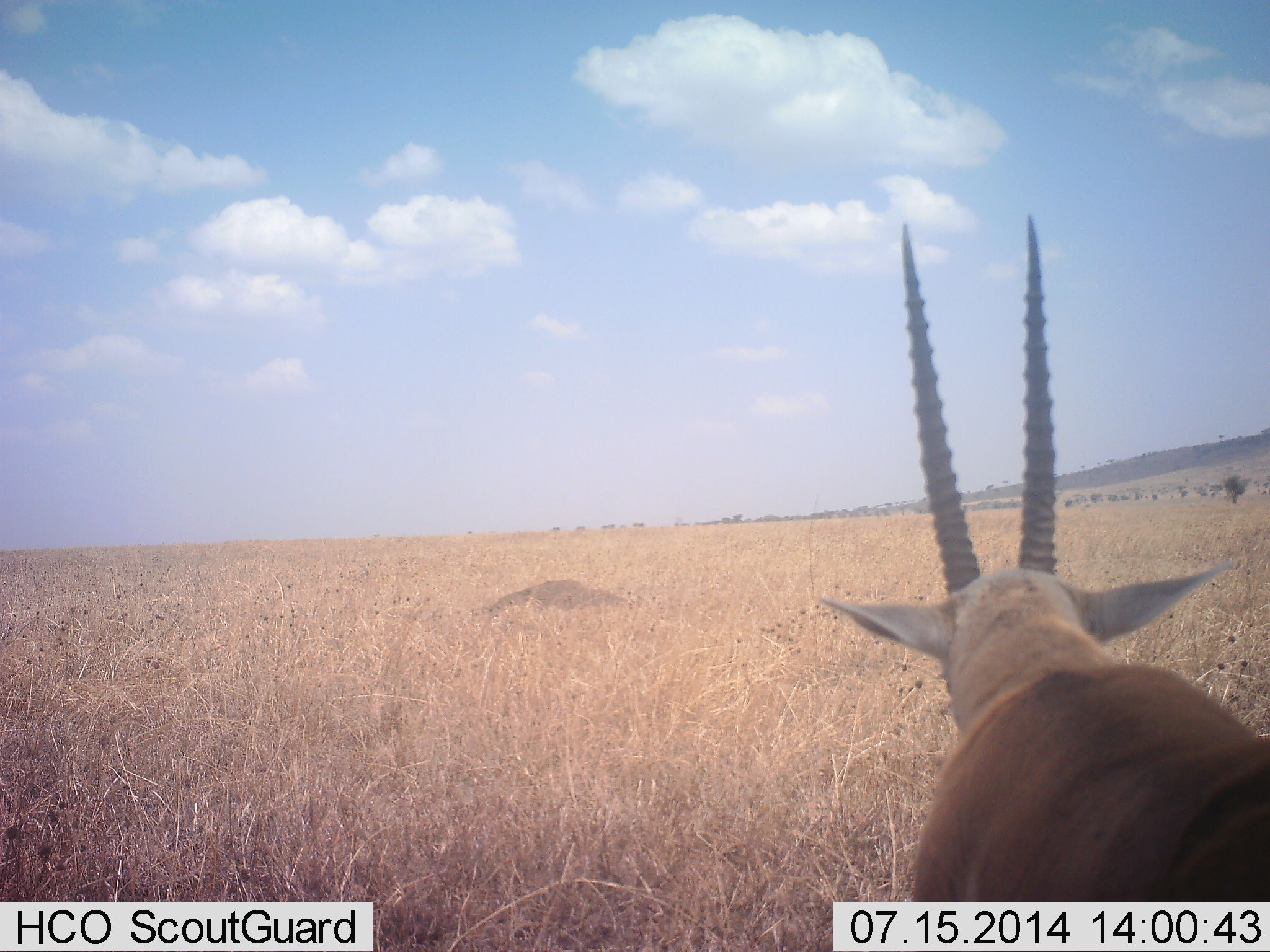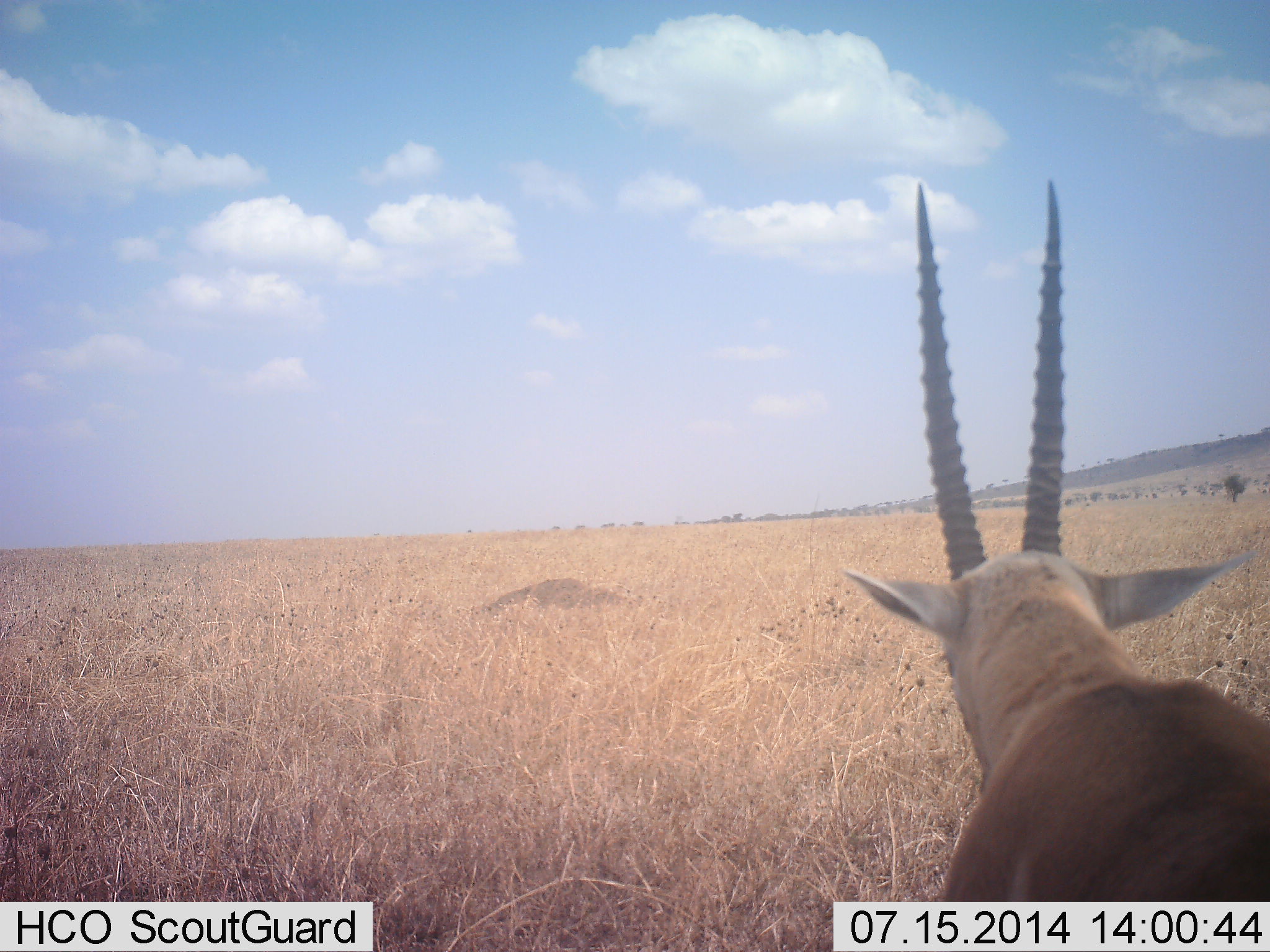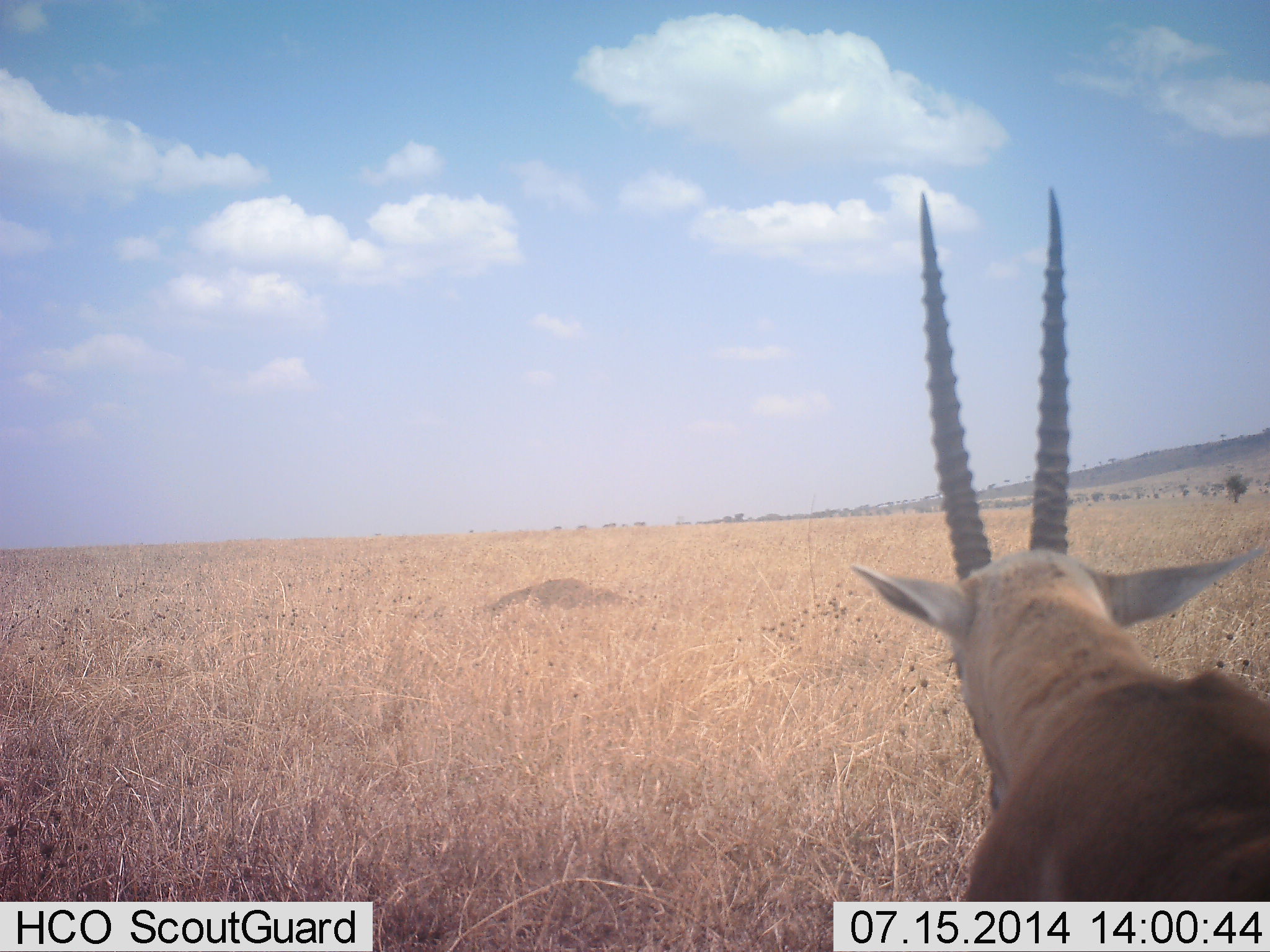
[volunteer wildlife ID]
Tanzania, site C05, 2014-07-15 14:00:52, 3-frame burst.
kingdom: Animalia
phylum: Chordata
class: Mammalia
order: Artiodactyla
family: Bovidae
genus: Nanger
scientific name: Nanger granti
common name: grant's gazelle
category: gazellegrants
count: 1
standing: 70%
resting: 0%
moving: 30%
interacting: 0%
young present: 0%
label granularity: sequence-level